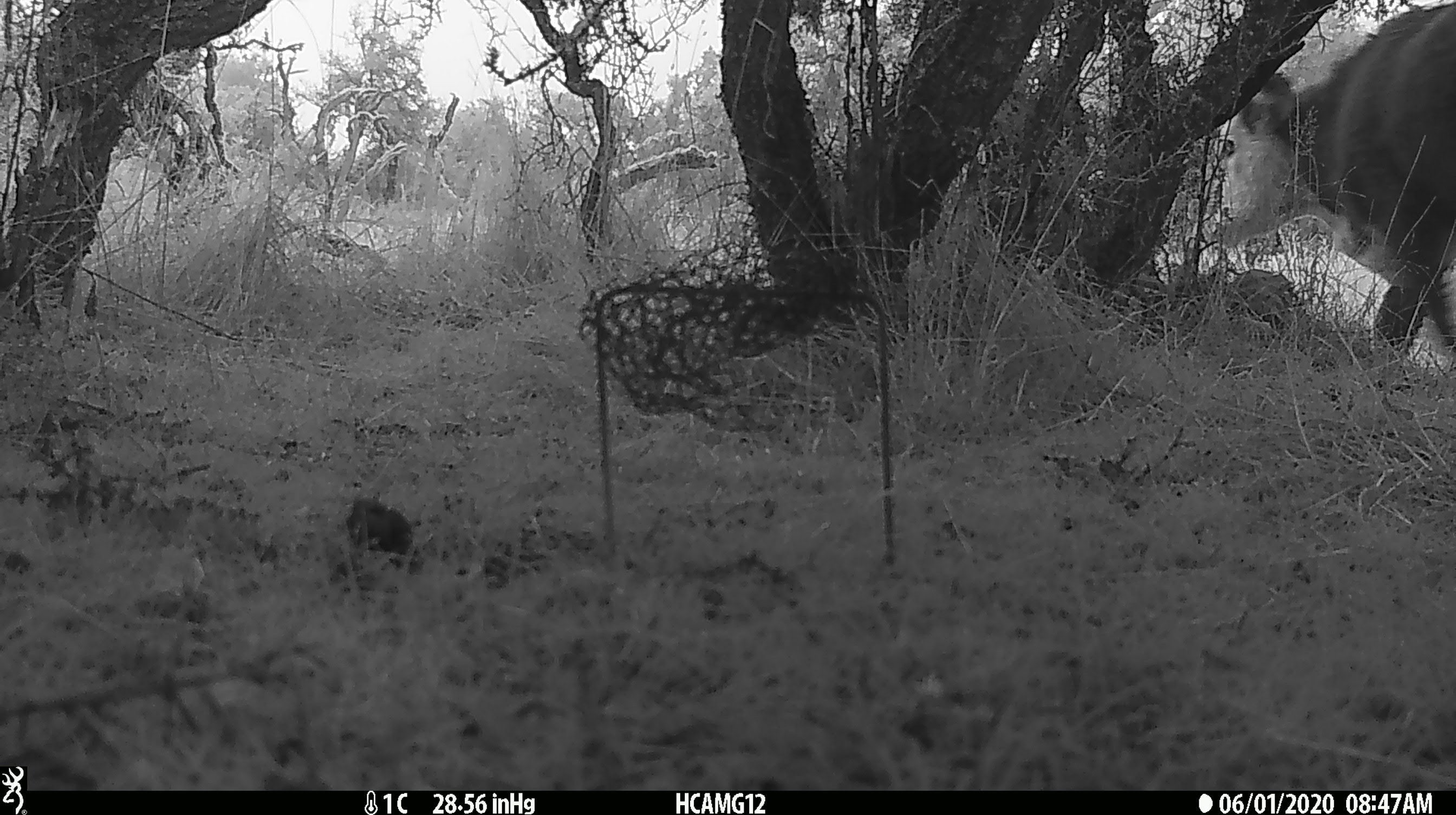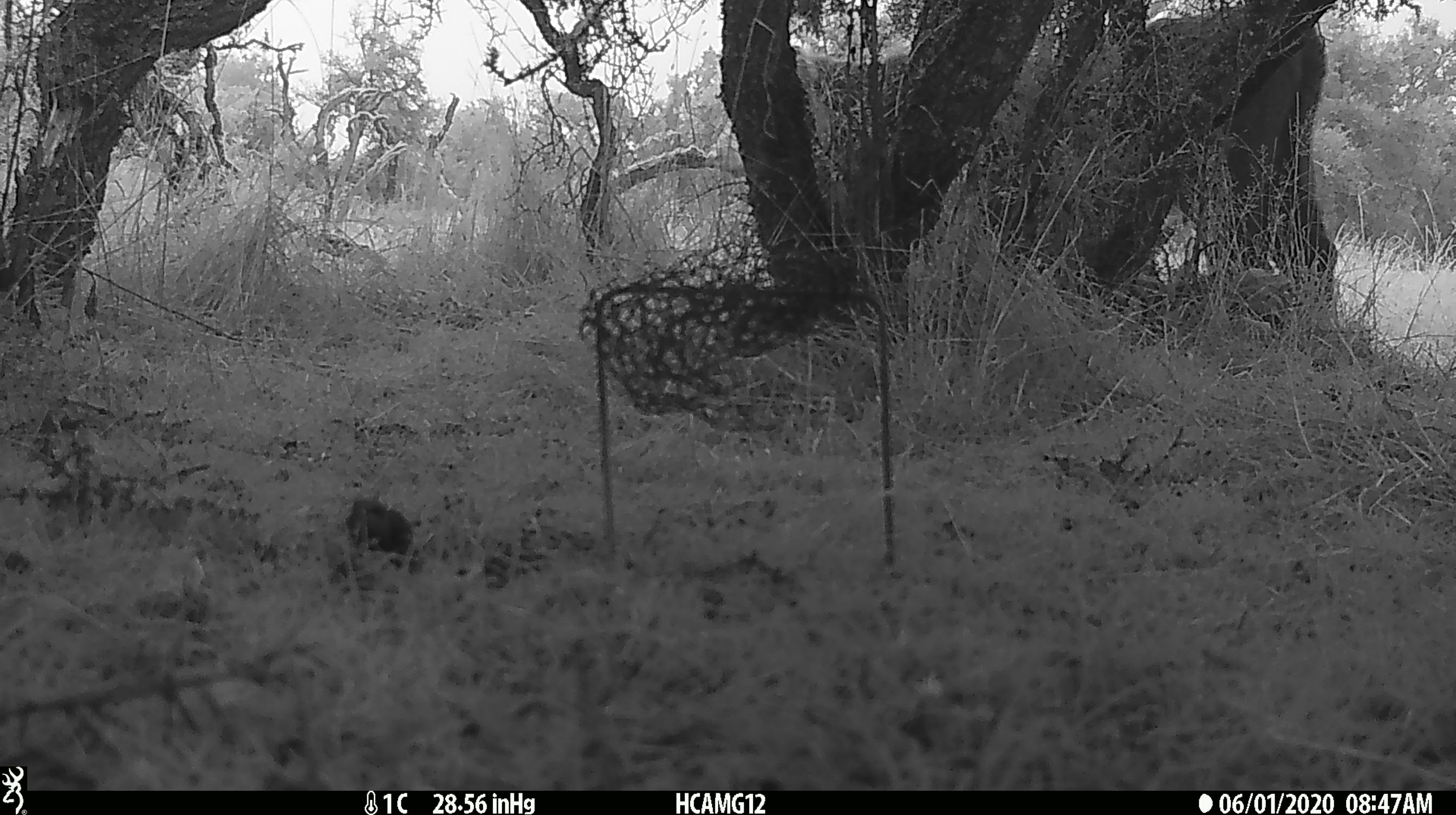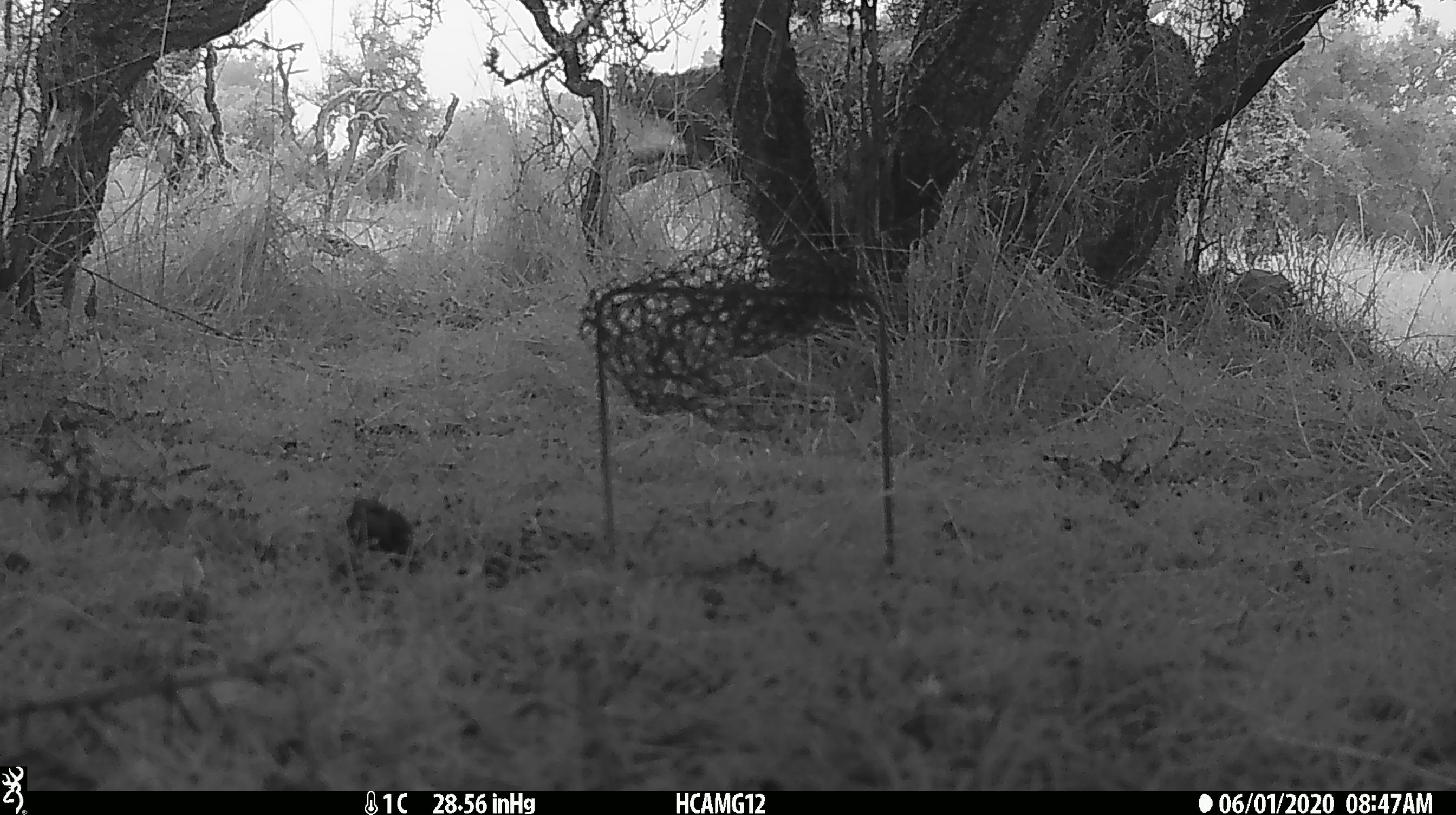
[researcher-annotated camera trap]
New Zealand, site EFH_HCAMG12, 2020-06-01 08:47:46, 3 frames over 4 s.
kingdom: Animalia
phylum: Chordata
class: Mammalia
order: Artiodactyla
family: Bovidae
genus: Bos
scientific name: Bos taurus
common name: domestic cow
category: cow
Cow (domestic cow) (Bos taurus).